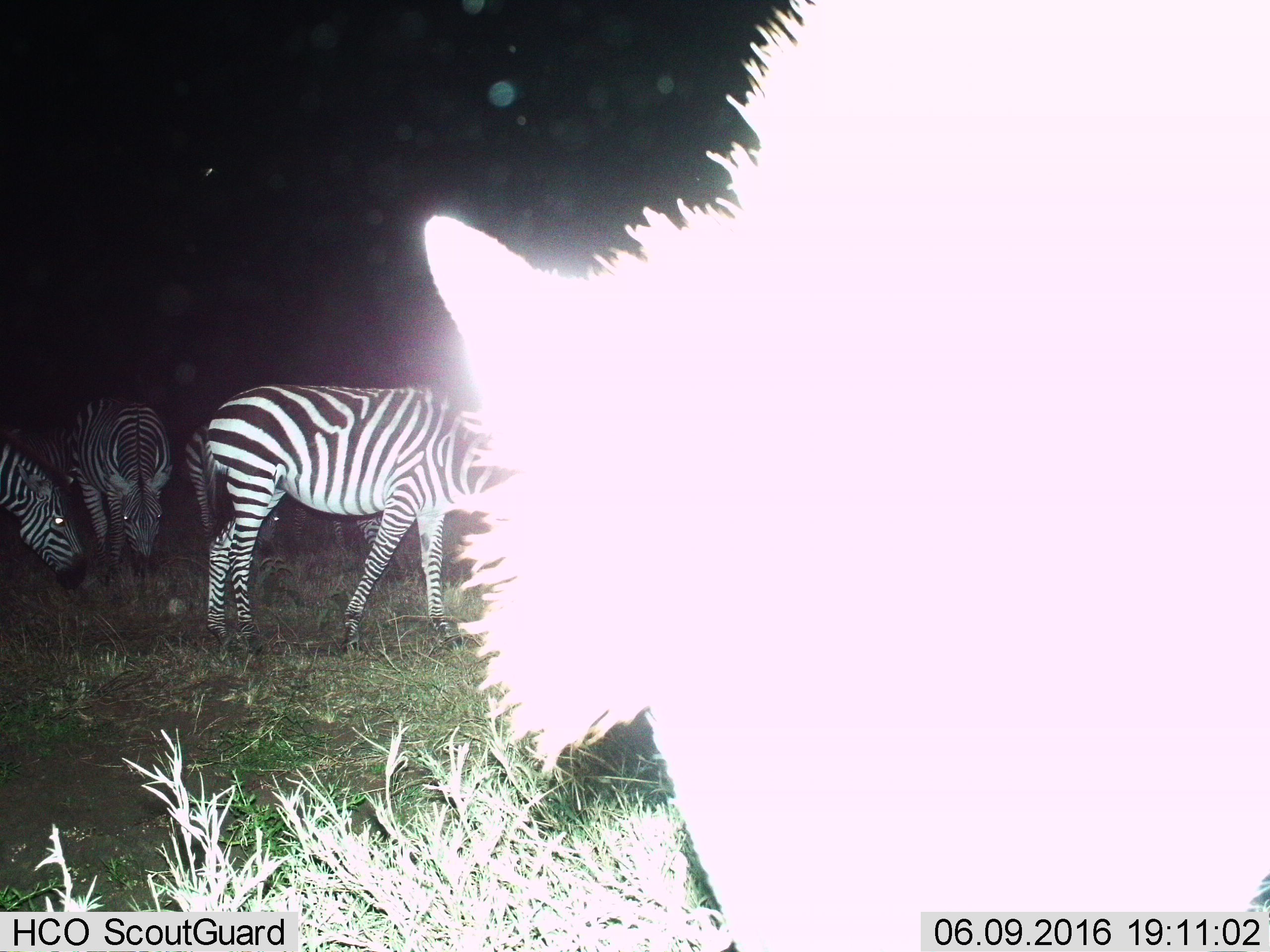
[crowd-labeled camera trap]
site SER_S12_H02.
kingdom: Animalia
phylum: Chordata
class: Mammalia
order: Perissodactyla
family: Equidae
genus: Equus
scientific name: Equus quagga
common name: plains zebra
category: zebraplains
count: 5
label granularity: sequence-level